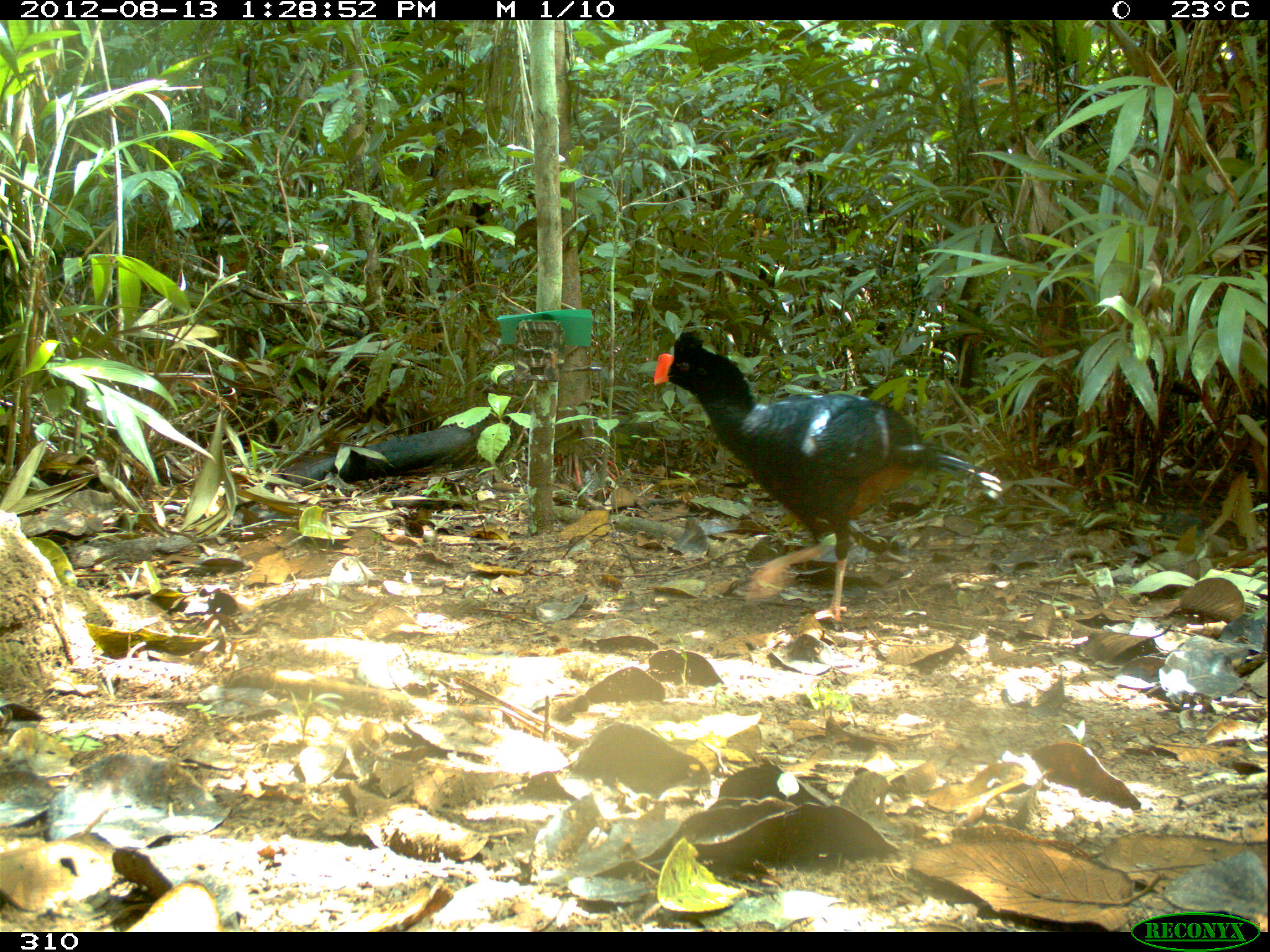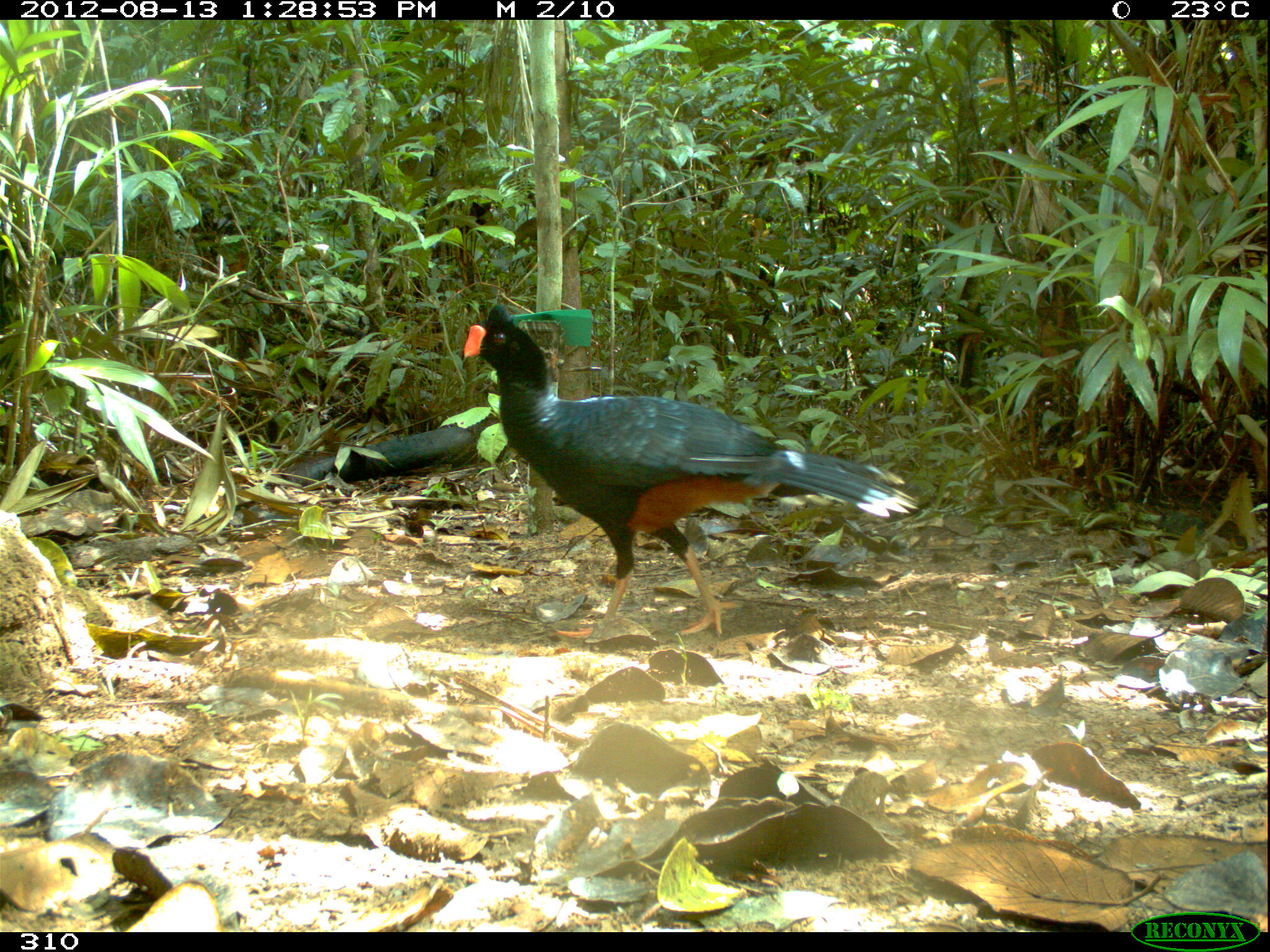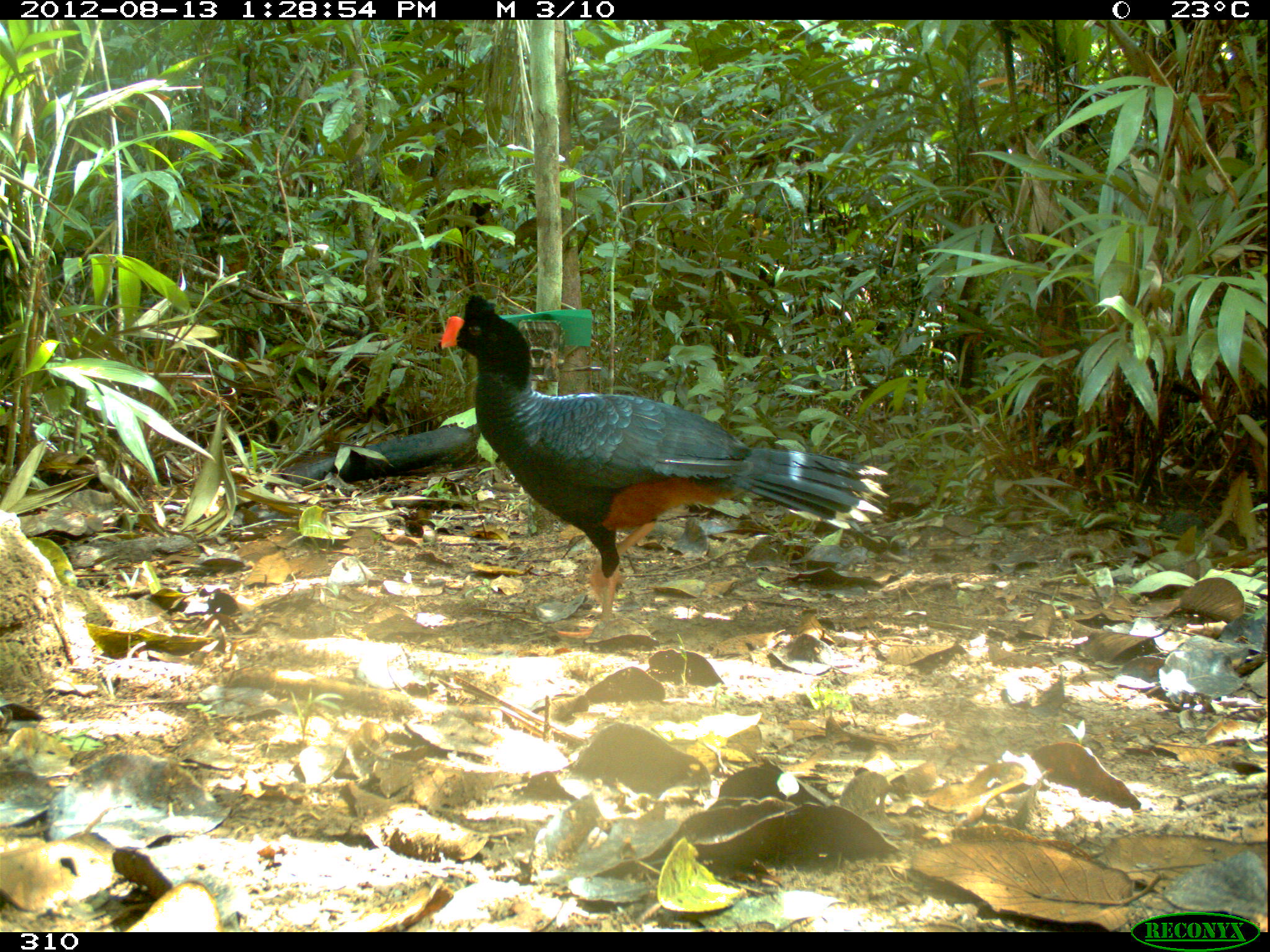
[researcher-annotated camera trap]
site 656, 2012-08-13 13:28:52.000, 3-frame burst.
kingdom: Animalia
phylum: Chordata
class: Aves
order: Galliformes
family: Cracidae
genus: Mitu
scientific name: Mitu tuberosum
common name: razor-billed curassow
Mitu tuberosum (razor-billed curassow).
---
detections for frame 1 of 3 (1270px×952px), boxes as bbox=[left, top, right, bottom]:
mitu tuberosum: bbox=[649, 330, 1007, 625]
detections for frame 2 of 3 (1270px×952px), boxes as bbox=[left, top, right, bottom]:
mitu tuberosum: bbox=[457, 298, 917, 637]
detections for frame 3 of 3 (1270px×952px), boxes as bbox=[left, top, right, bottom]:
mitu tuberosum: bbox=[435, 292, 885, 645]